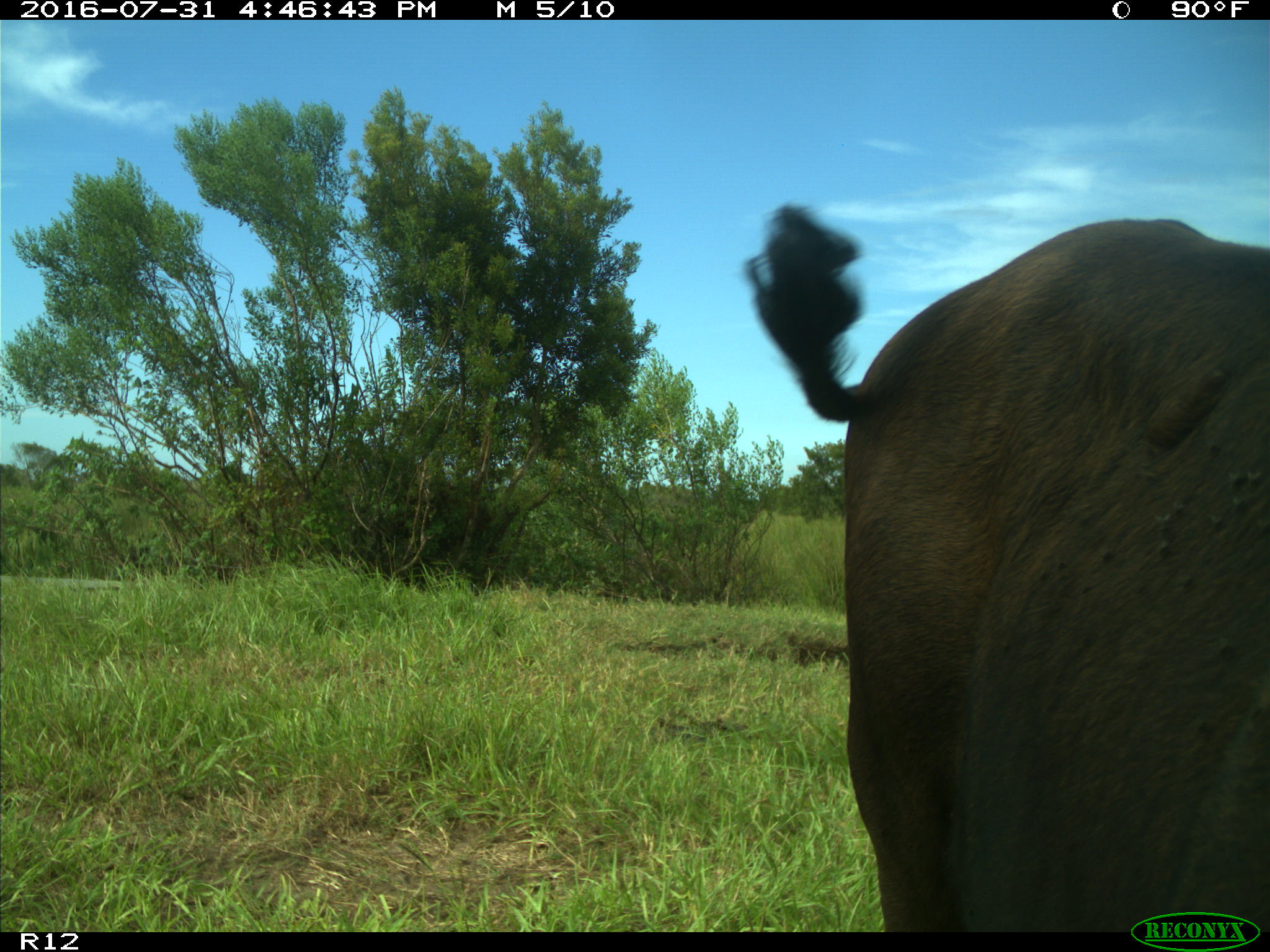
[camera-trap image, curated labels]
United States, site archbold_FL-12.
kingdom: Animalia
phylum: Chordata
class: Mammalia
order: Artiodactyla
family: Bovidae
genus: Bos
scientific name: Bos taurus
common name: domestic cow